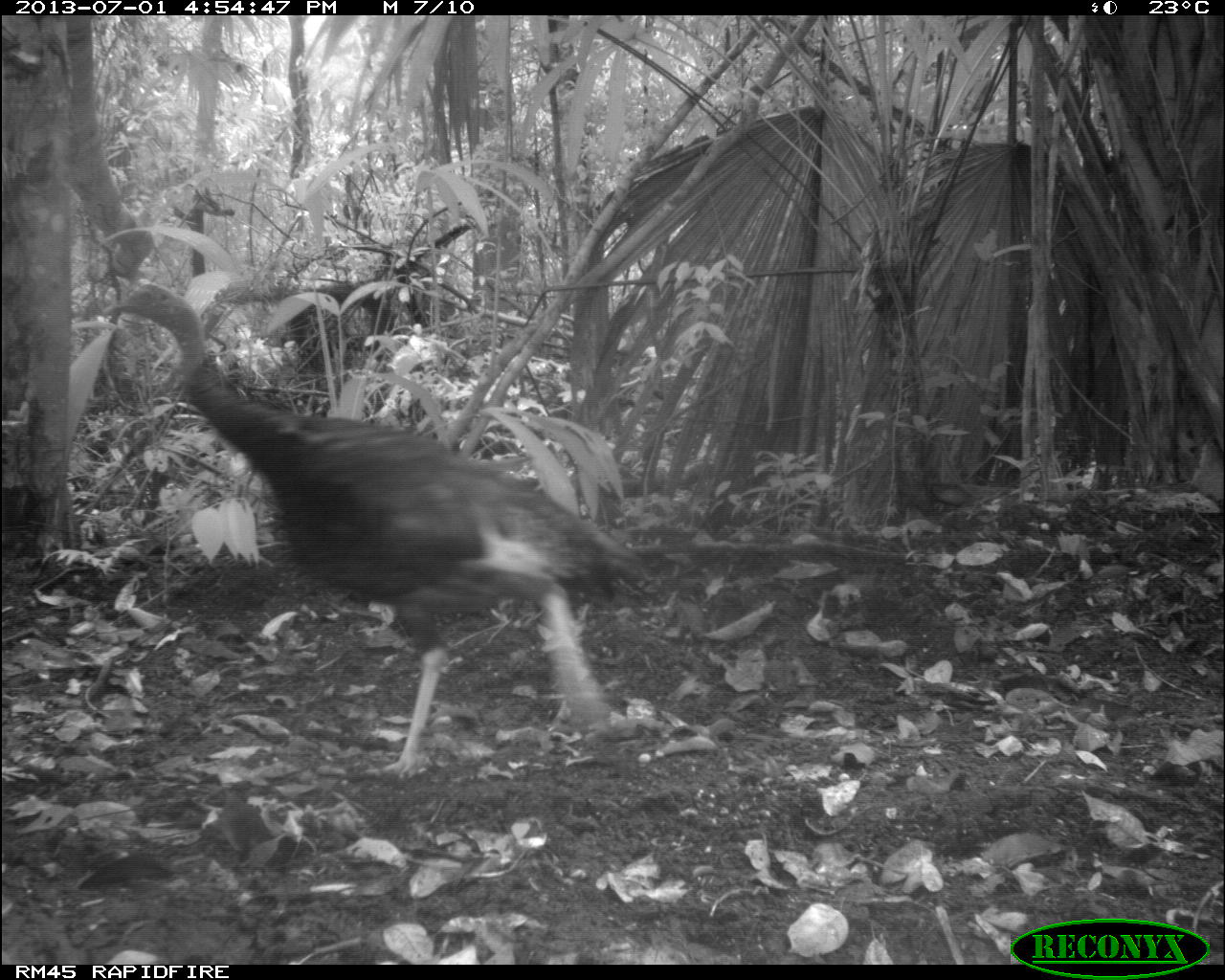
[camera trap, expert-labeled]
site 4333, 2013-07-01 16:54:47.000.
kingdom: Animalia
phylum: Chordata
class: Aves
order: Galliformes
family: Phasianidae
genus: Meleagris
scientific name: Meleagris ocellata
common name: ocellated turkey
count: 1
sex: female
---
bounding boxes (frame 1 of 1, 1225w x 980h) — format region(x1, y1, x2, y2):
meleagris ocellata: region(97, 279, 651, 778)